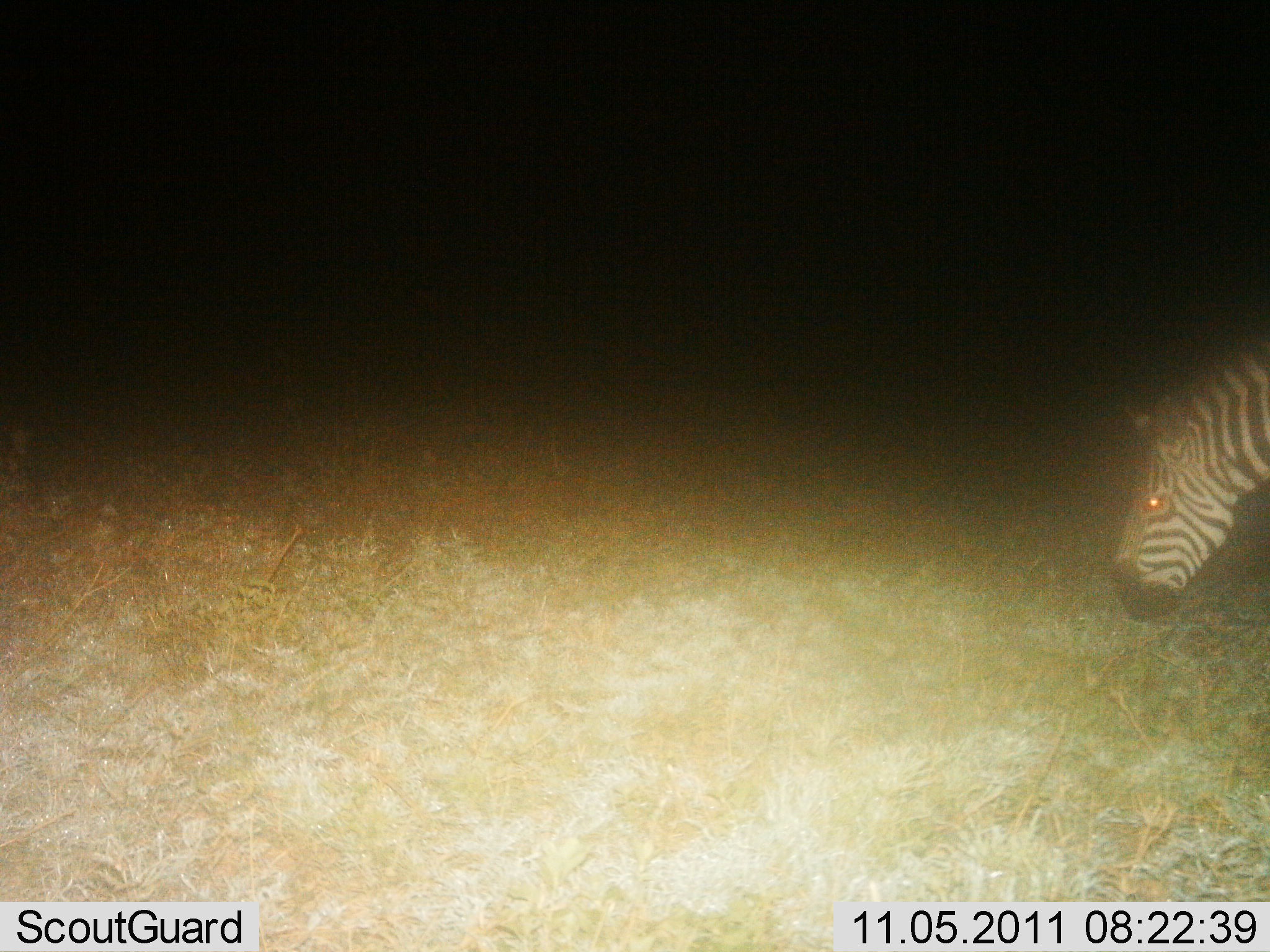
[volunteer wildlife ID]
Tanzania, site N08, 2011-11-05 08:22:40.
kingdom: Animalia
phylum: Chordata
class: Mammalia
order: Perissodactyla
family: Equidae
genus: Equus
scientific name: Equus quagga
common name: plains zebra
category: zebra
Zebra (plains zebra) (Equus quagga), count 1. Behavior (volunteer vote fractions): standing 23%, resting 0%, moving 15%, interacting 0%. Young present (vote fraction): 0%. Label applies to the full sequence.